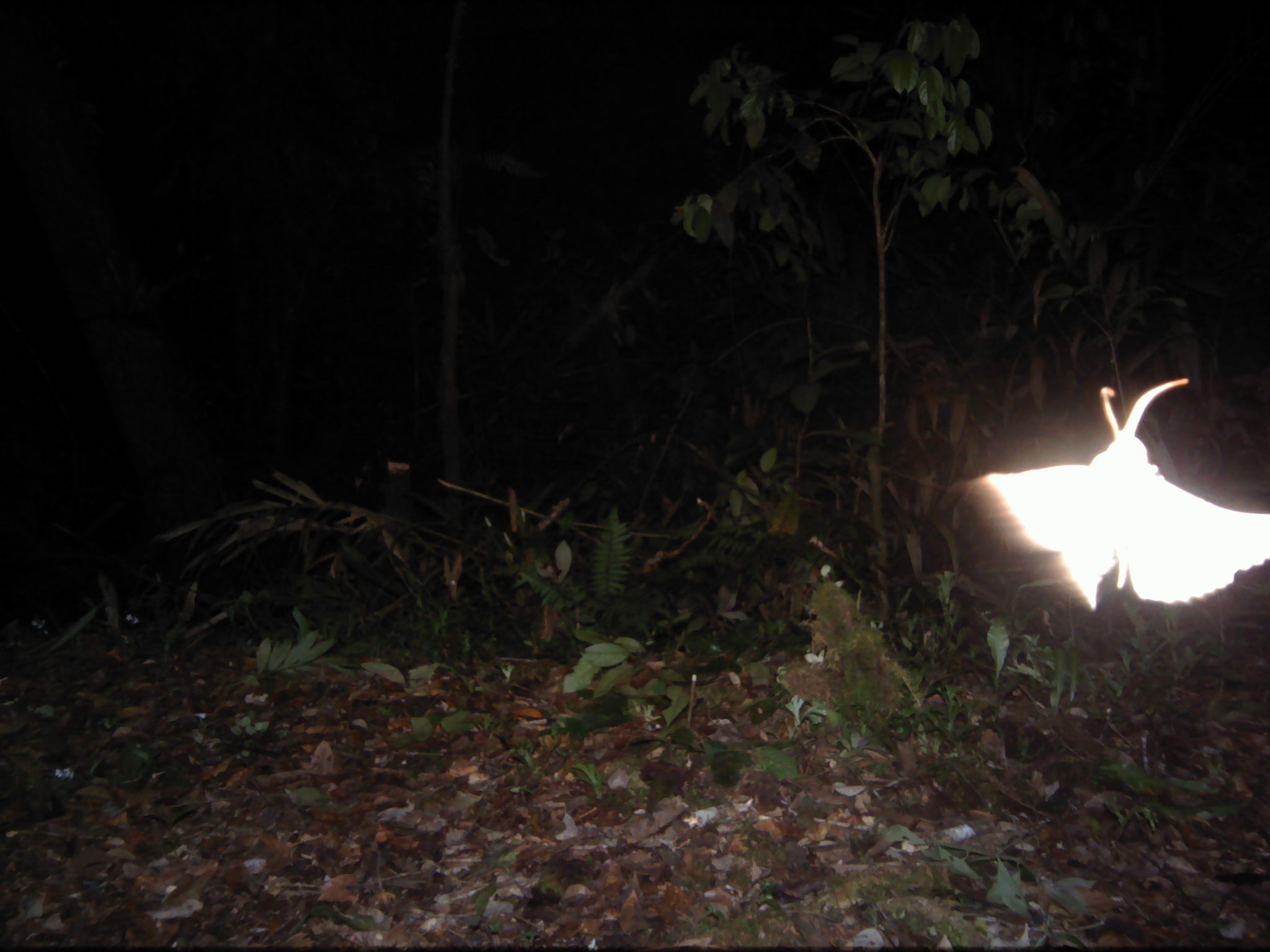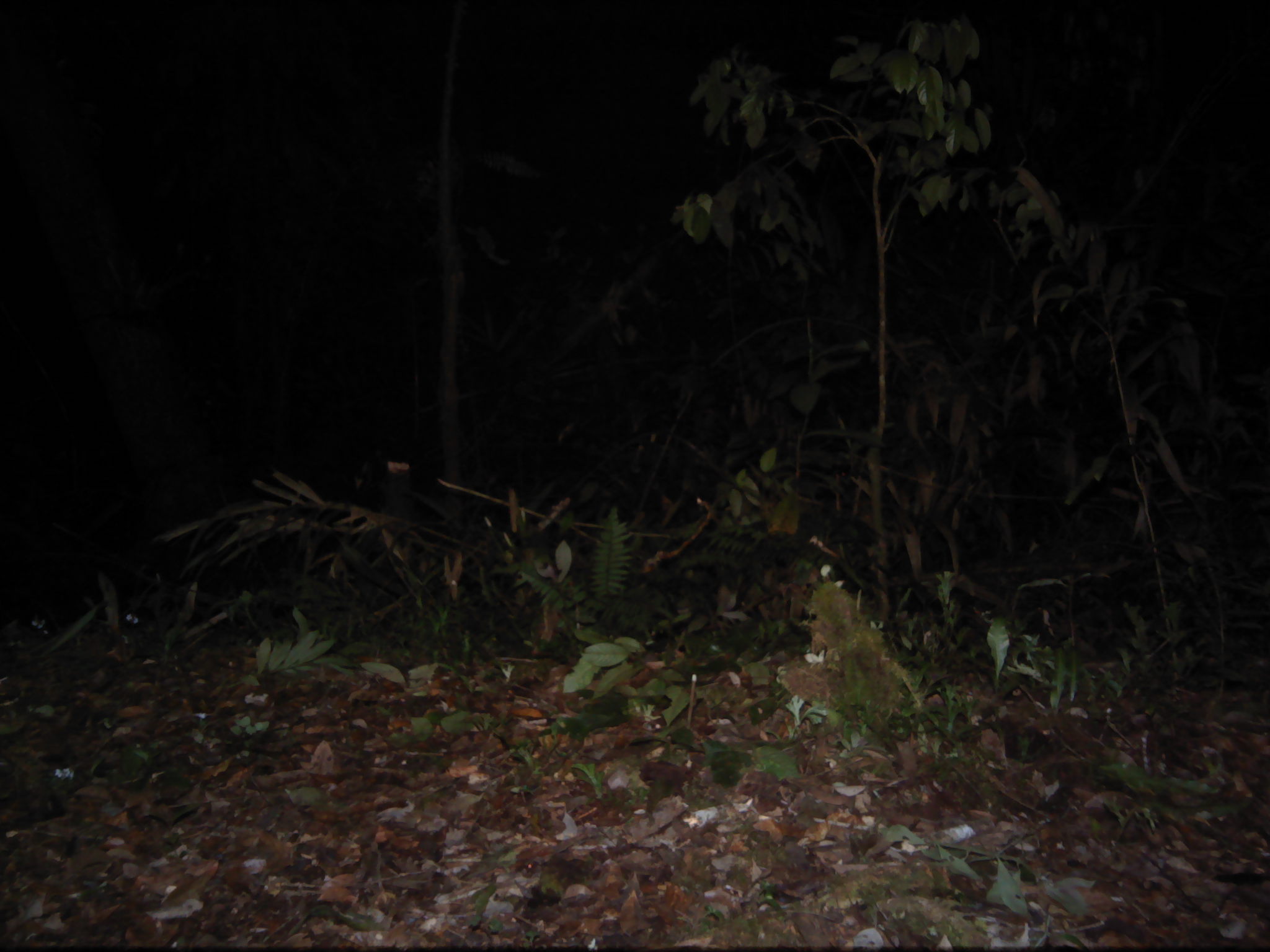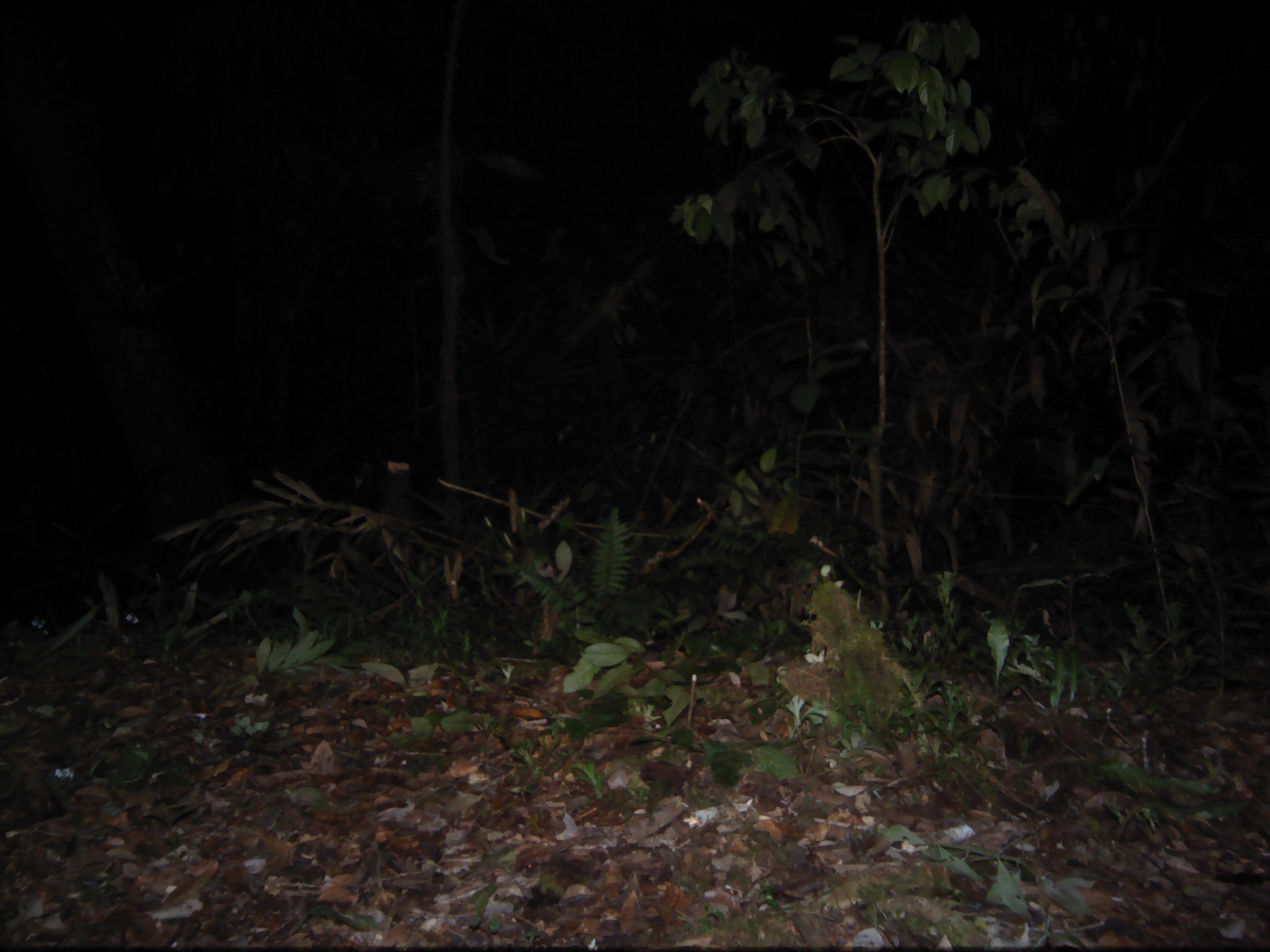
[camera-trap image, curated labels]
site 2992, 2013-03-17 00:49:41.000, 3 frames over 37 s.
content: unidentified animal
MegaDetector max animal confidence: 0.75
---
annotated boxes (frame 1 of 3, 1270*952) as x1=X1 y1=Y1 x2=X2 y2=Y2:
unknown: x1=975 y1=374 x2=1270 y2=612